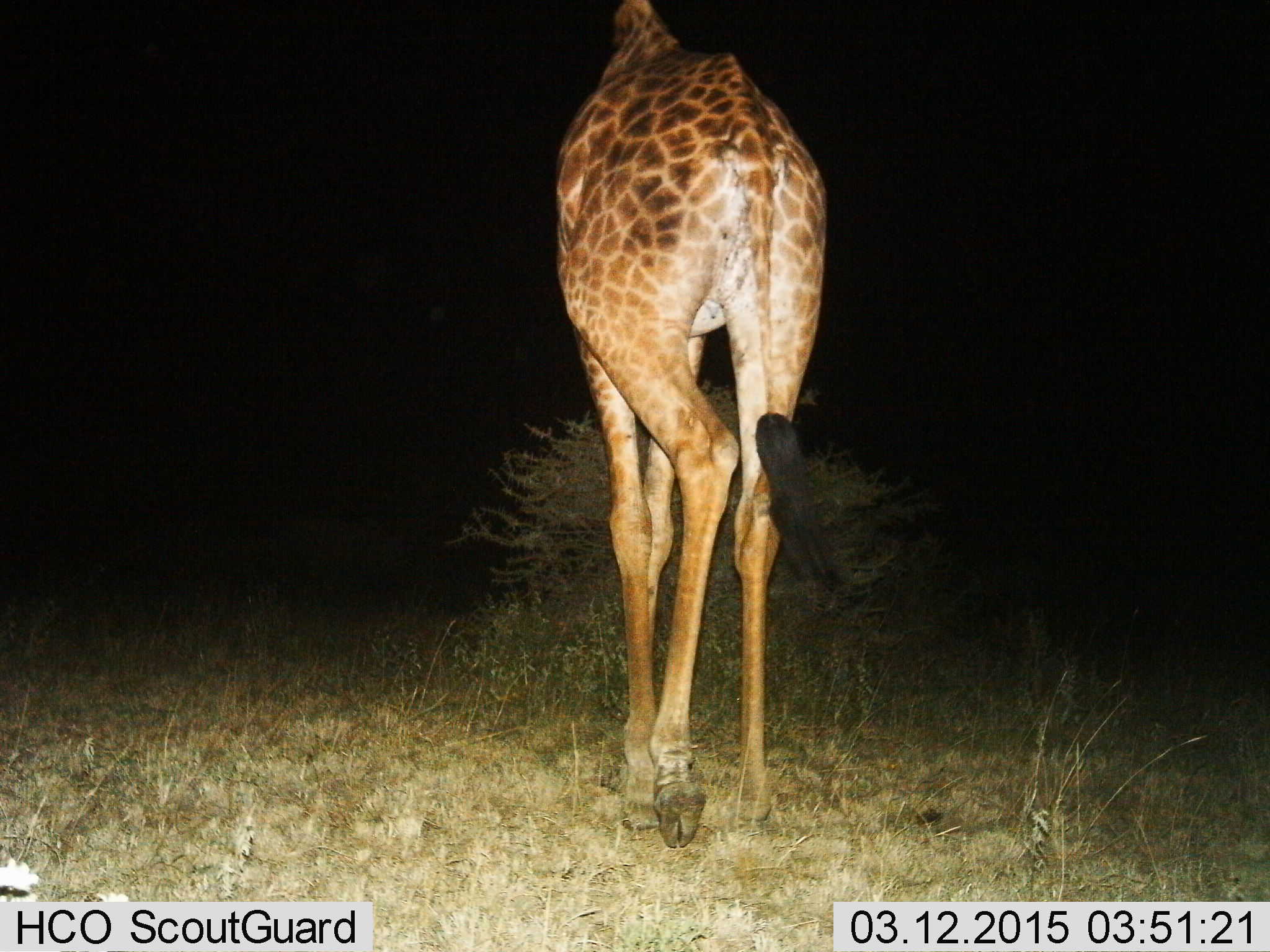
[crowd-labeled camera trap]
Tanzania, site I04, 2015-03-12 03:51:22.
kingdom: Animalia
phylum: Chordata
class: Mammalia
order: Artiodactyla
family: Giraffidae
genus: Giraffa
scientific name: Giraffa camelopardalis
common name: giraffe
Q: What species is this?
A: Giraffe (Giraffa camelopardalis).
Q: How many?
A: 1.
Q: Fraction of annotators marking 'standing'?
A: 0%.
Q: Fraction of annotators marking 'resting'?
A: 0%.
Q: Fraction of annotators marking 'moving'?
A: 100%.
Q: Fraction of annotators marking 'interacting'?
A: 0%.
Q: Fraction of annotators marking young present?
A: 0%.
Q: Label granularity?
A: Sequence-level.